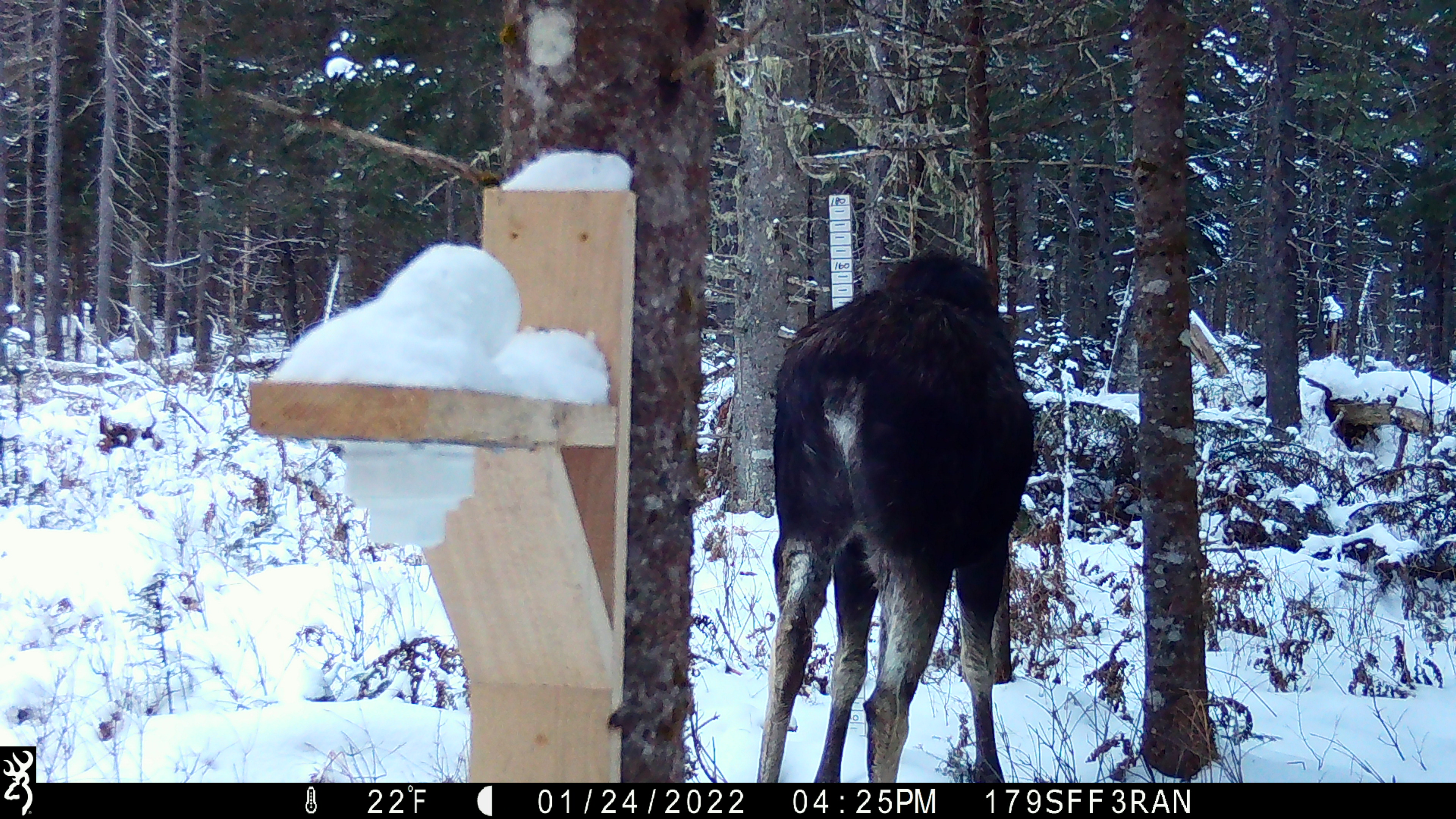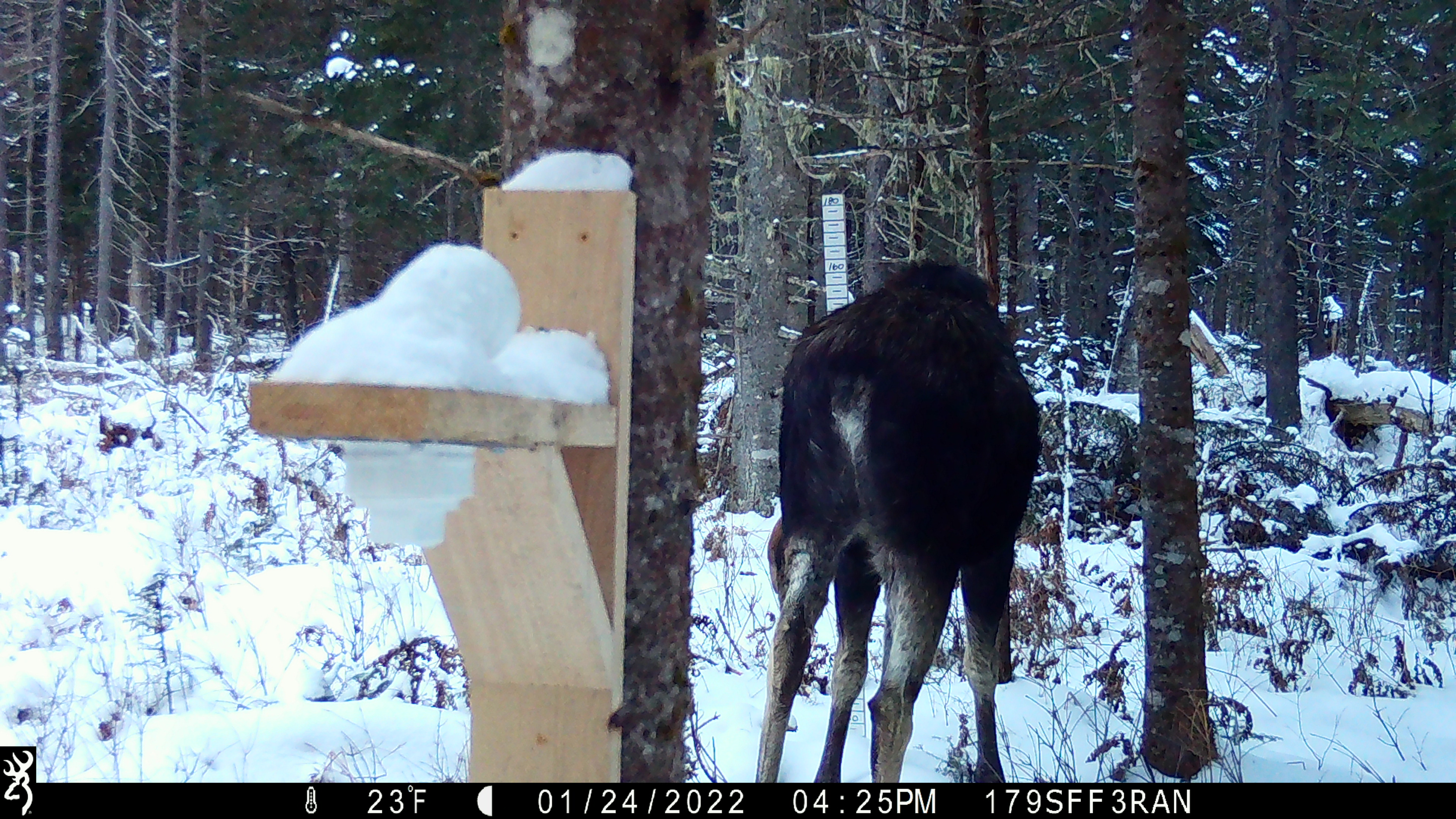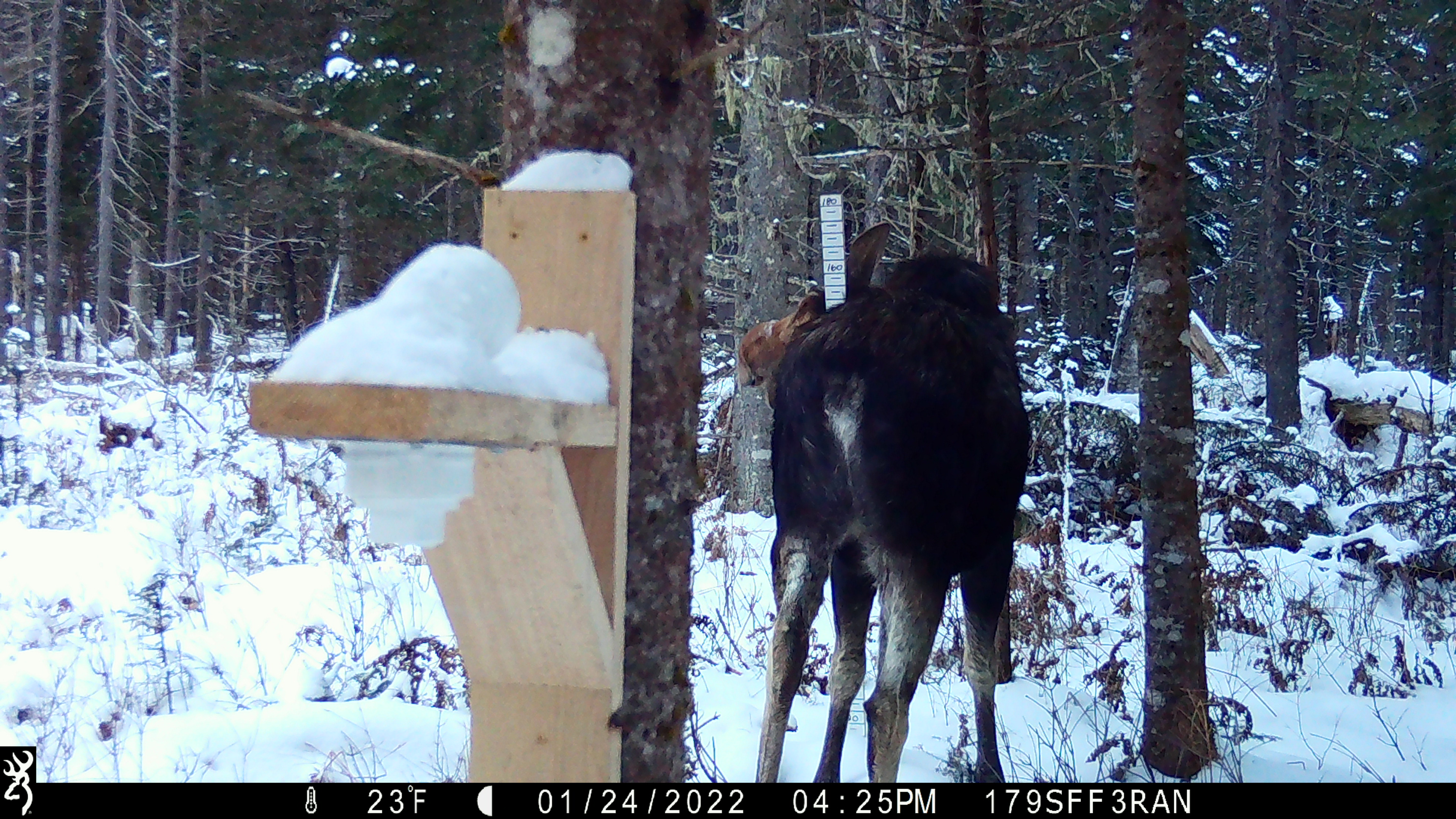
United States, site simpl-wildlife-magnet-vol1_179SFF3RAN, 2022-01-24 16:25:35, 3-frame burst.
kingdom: Animalia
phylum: Chordata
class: Mammalia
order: Artiodactyla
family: Cervidae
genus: Alces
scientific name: Alces alces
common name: moose